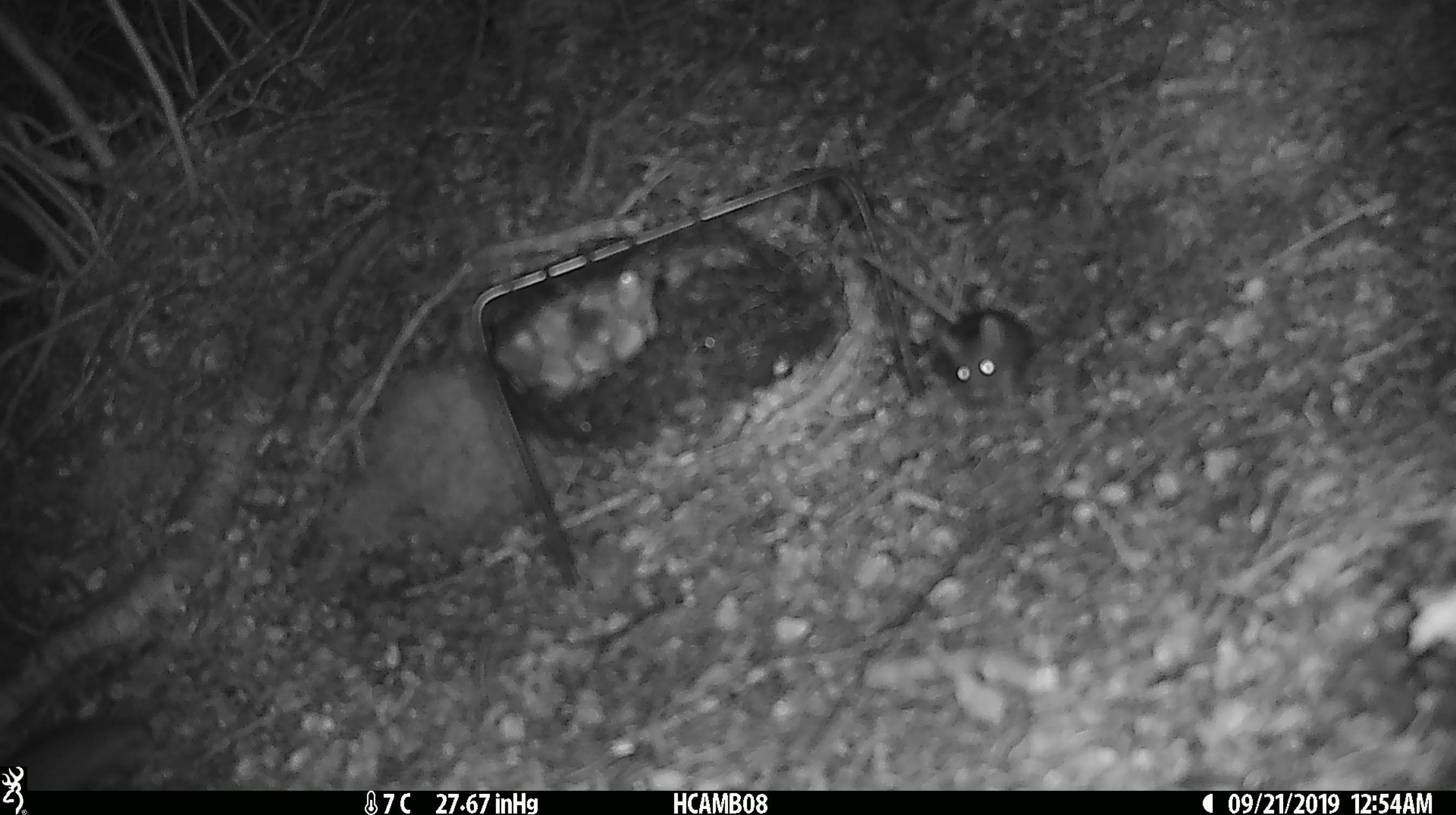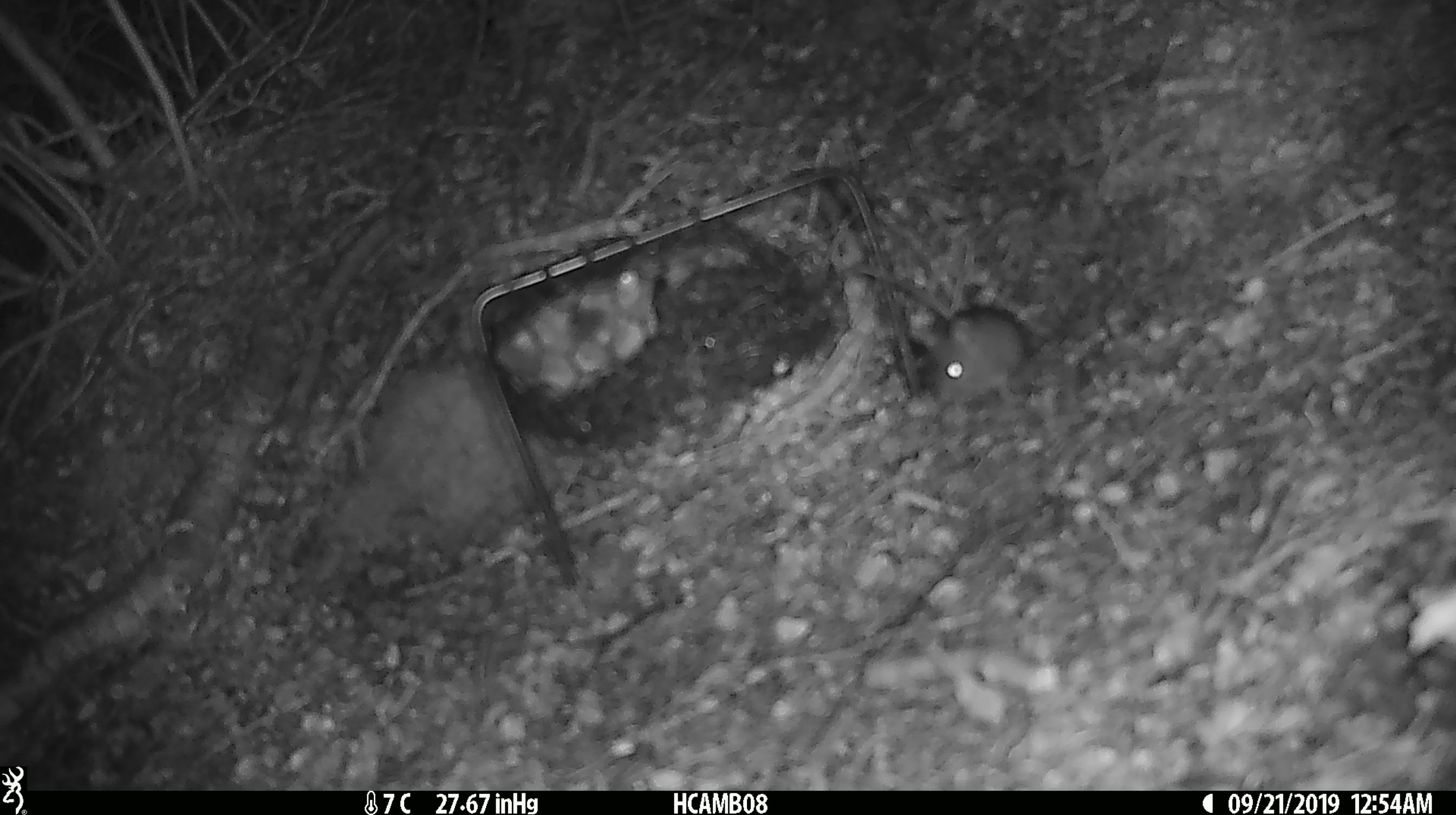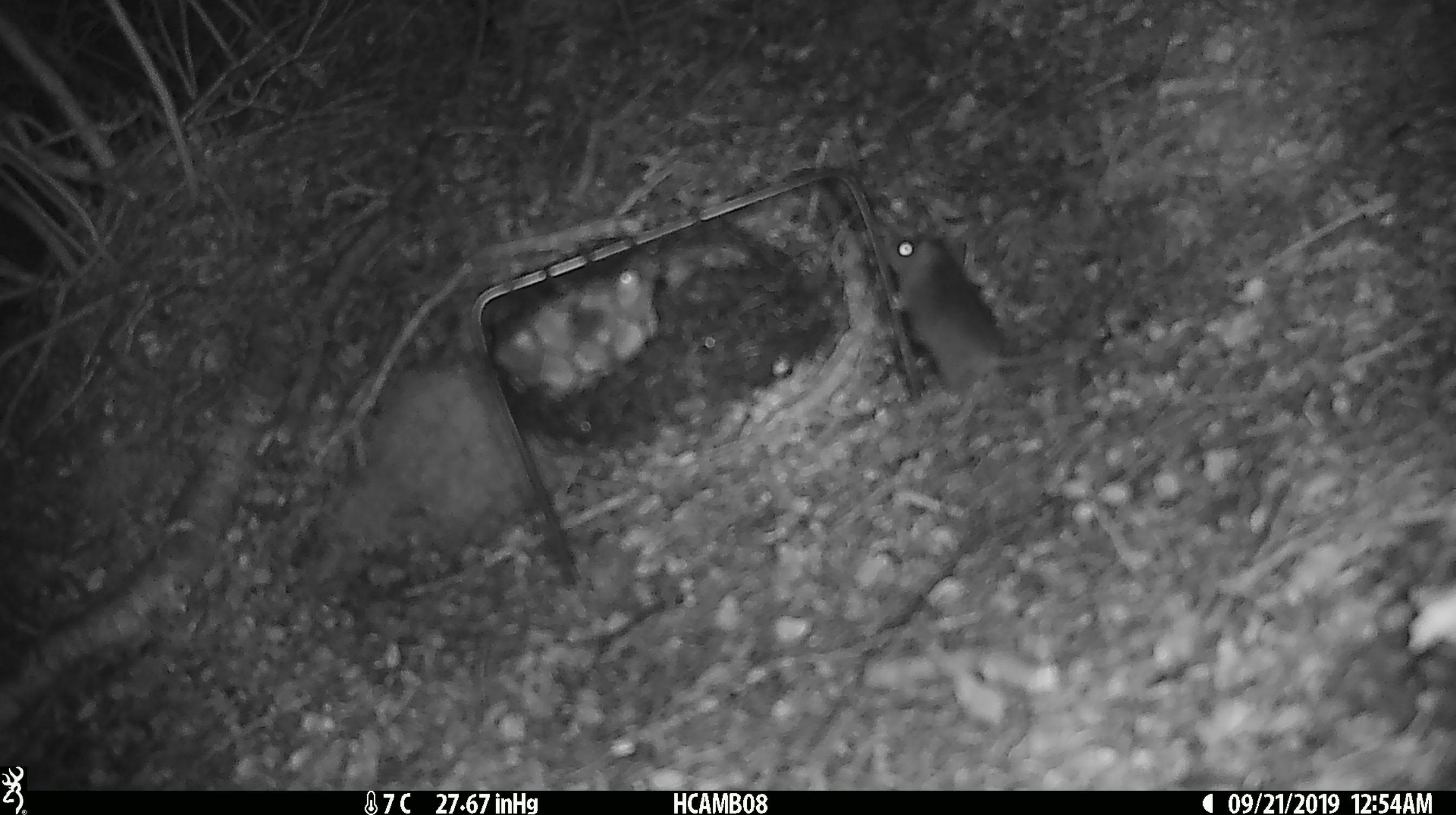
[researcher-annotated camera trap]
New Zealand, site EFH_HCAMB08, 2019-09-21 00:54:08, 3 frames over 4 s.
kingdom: Animalia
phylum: Chordata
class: Mammalia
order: Rodentia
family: Muridae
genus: Mus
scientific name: Mus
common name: mouse